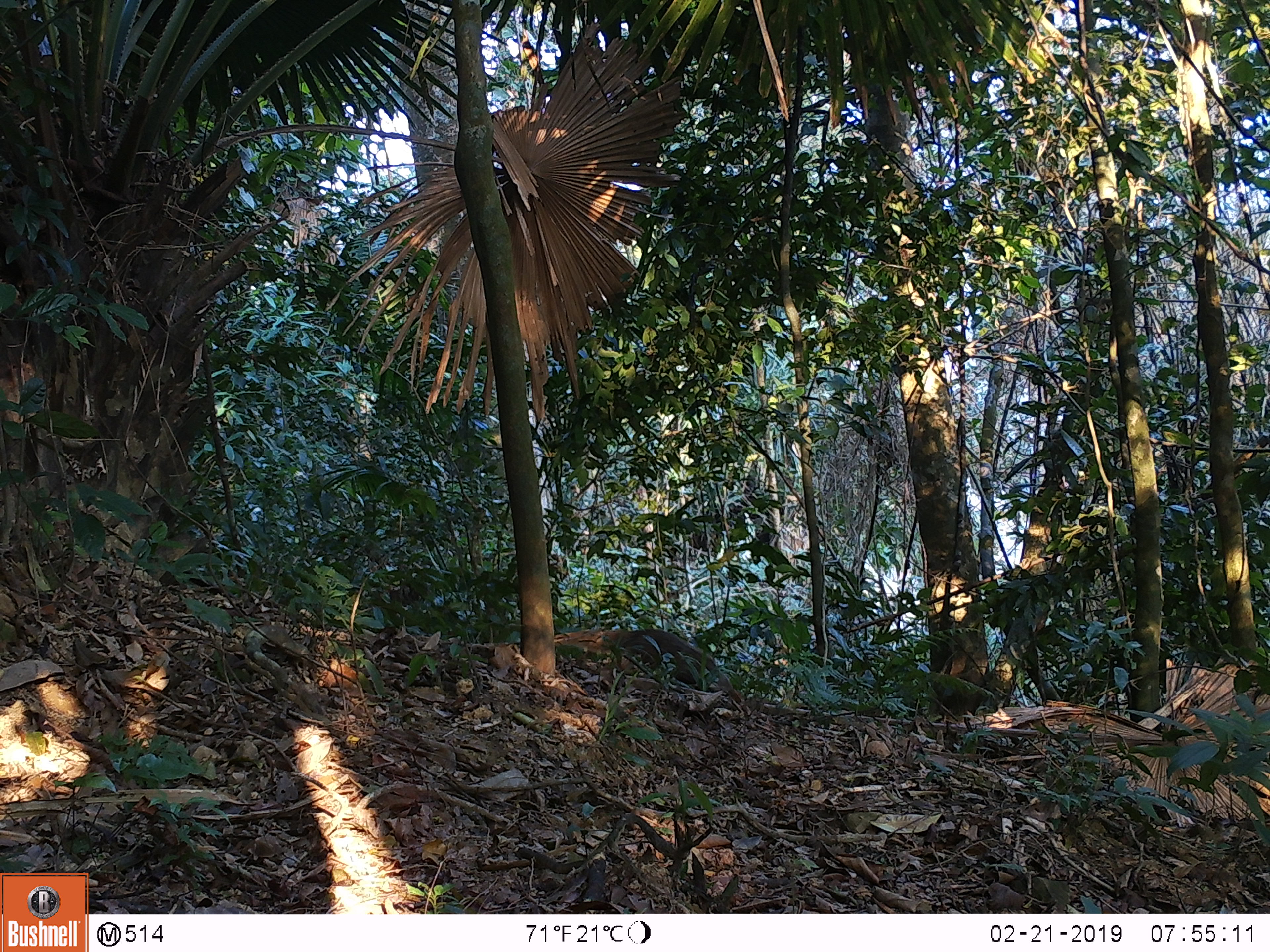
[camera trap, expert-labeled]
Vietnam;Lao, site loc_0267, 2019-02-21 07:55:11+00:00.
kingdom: Animalia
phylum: Chordata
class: Mammalia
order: Carnivora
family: Herpestidae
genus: Urva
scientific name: Urva urva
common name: crab-eating mongoose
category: crab eating mongoose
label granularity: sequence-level